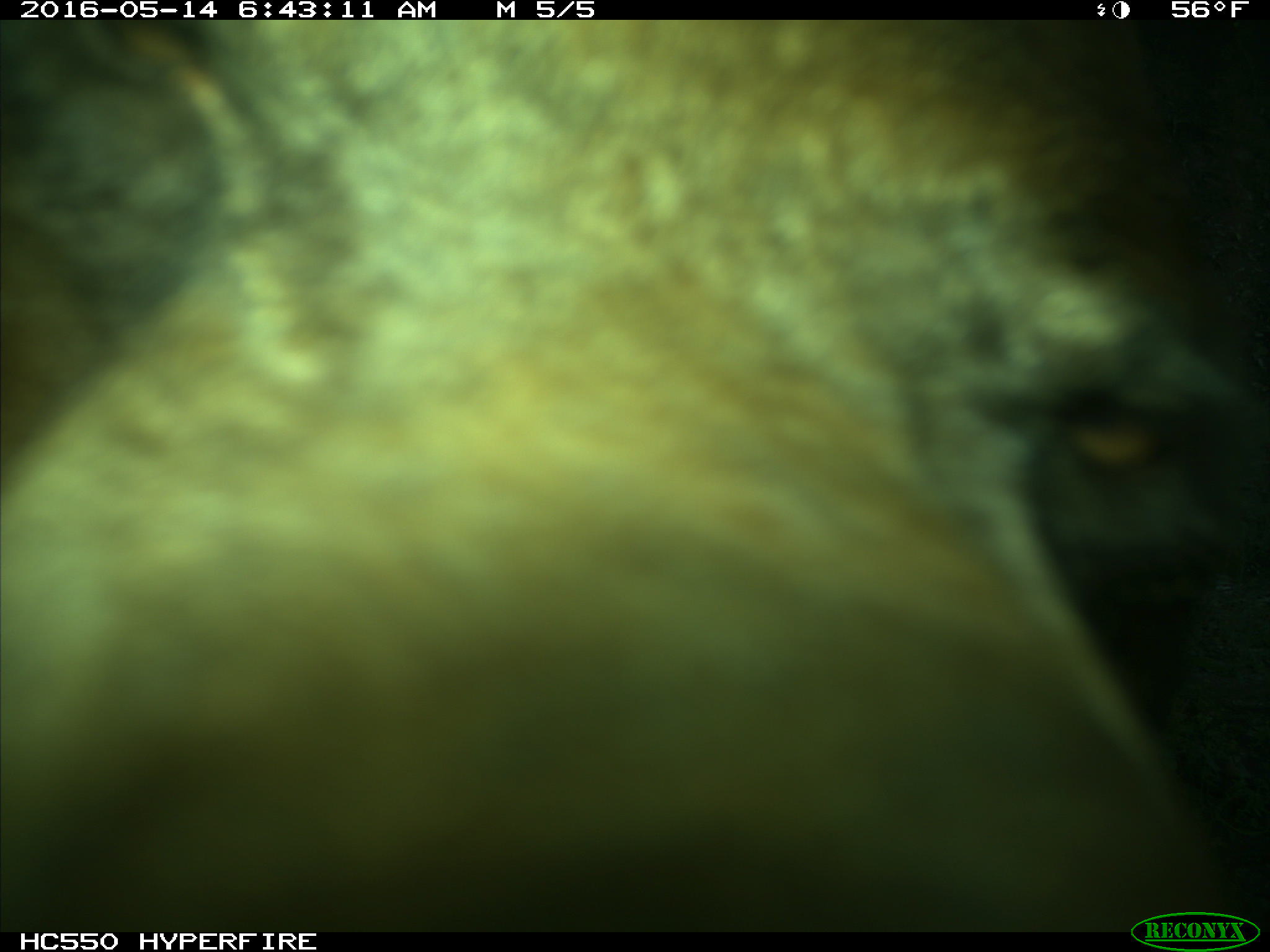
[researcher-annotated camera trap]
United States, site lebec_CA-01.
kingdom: Animalia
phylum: Chordata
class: Mammalia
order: Carnivora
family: Ursidae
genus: Ursus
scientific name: Ursus americanus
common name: american black bear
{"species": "Ursus americanus (american black bear)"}